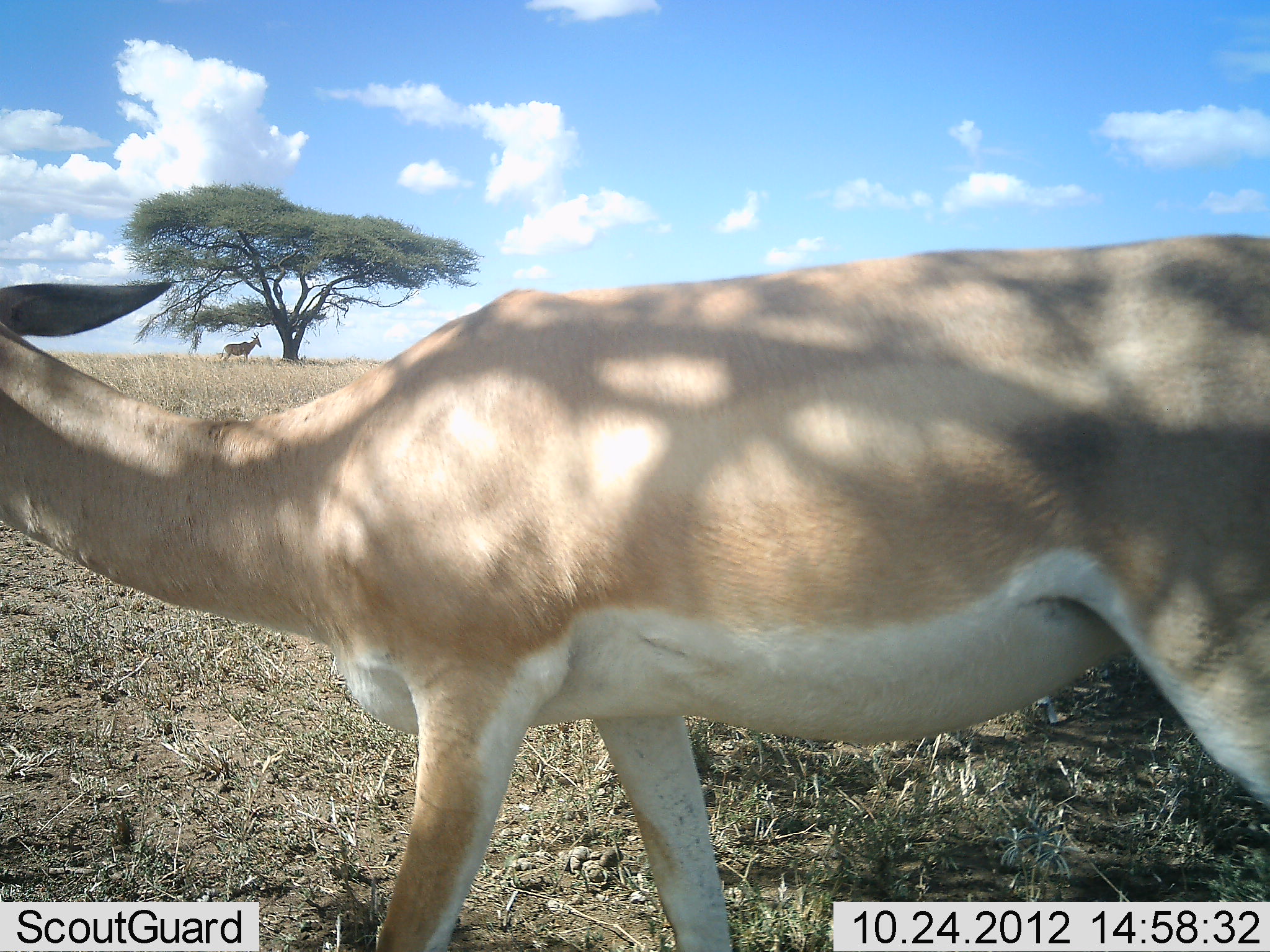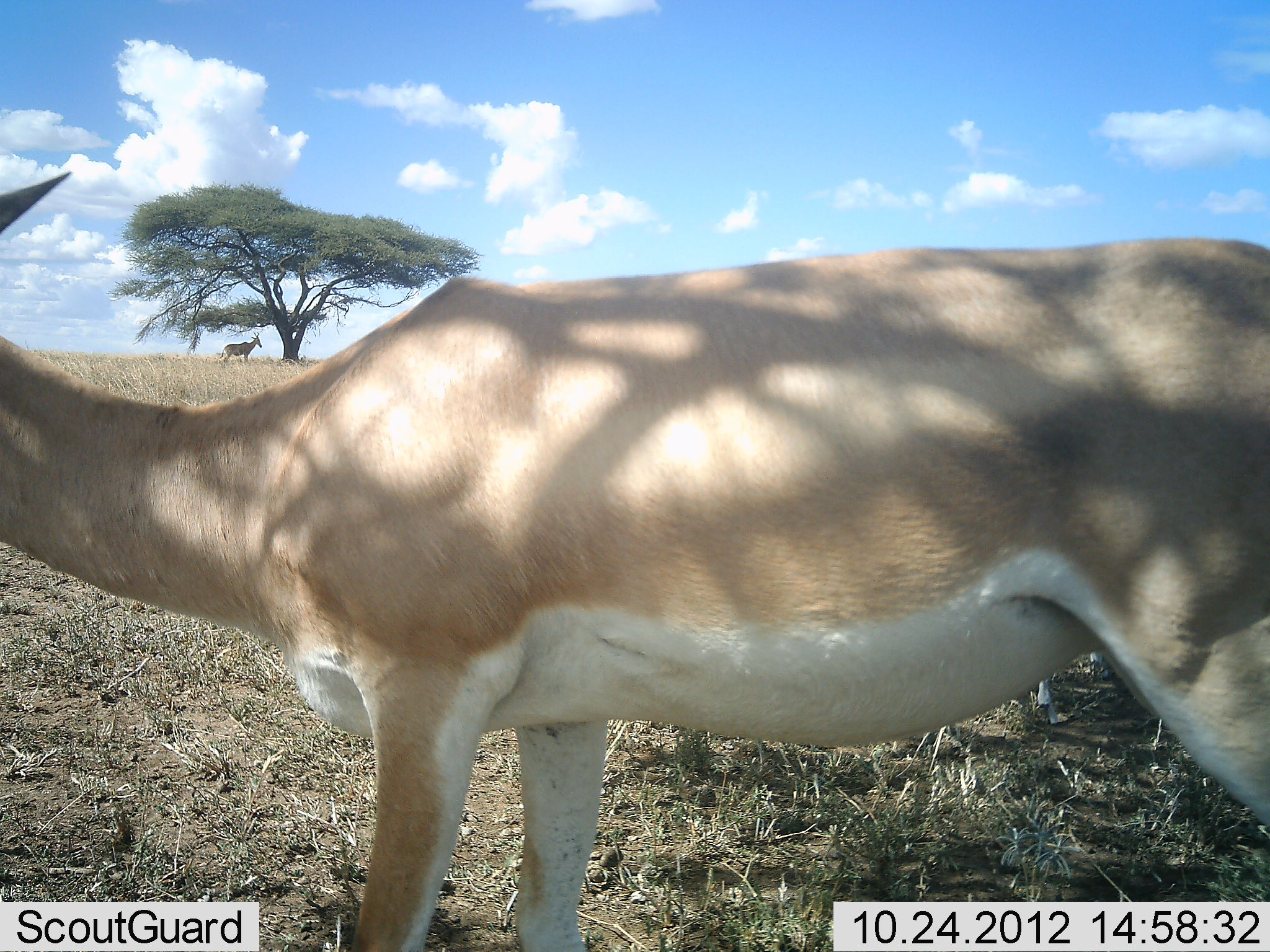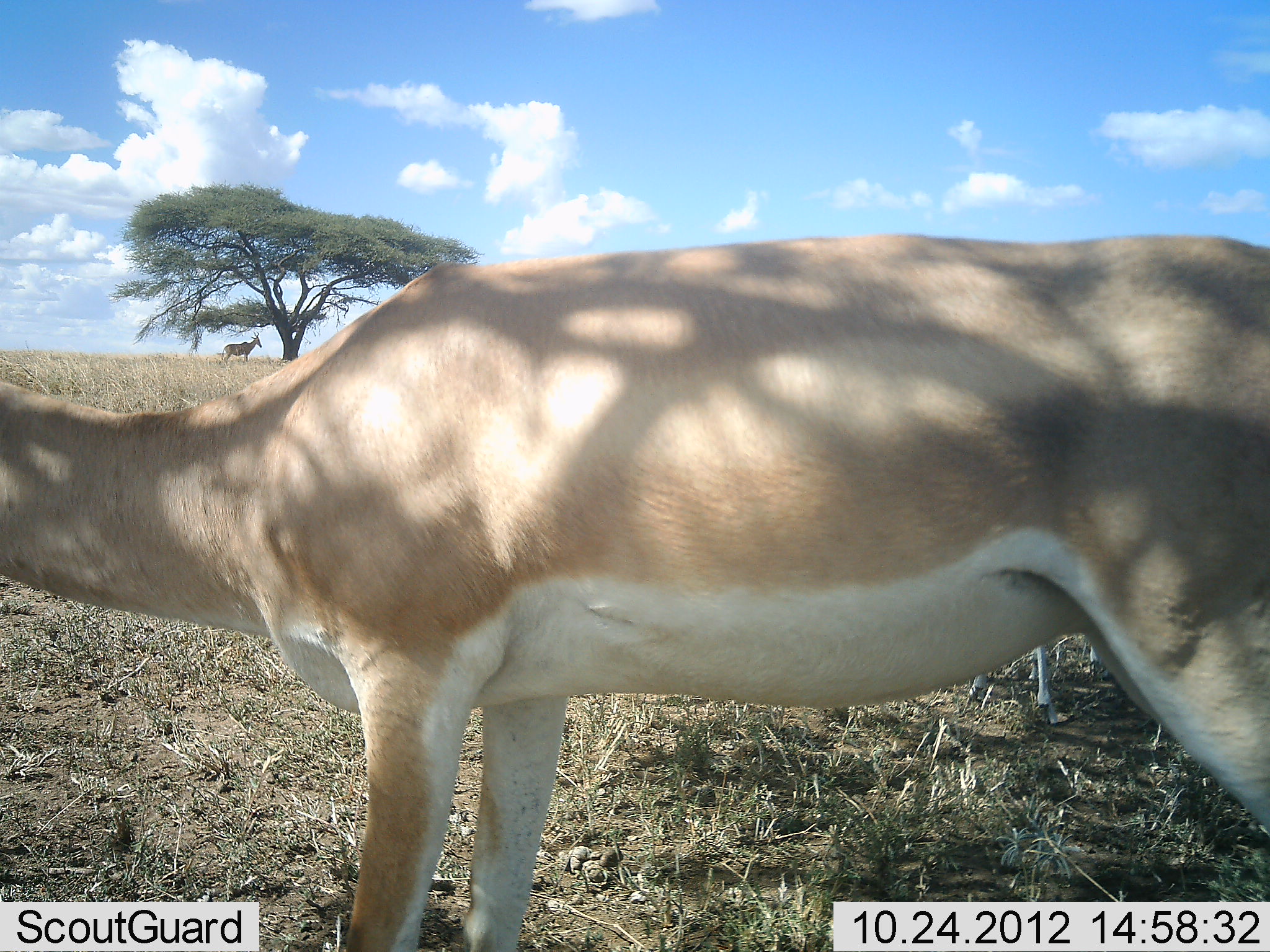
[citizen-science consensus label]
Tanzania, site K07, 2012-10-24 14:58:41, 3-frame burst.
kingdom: Animalia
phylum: Chordata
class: Mammalia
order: Artiodactyla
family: Bovidae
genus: Nanger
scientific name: Nanger granti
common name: grant's gazelle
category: gazellegrants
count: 2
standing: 80%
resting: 0%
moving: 20%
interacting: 0%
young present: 0%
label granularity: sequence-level